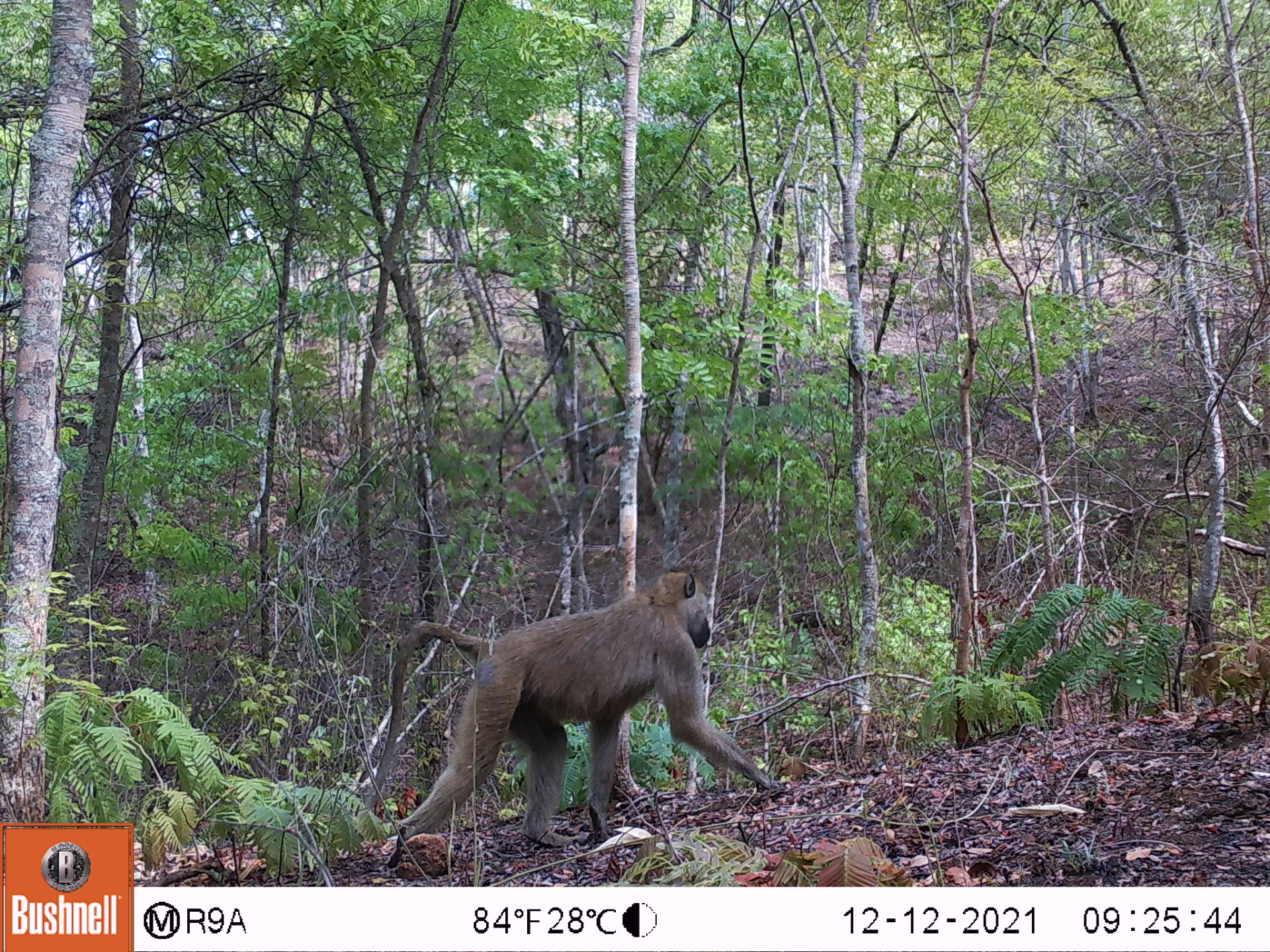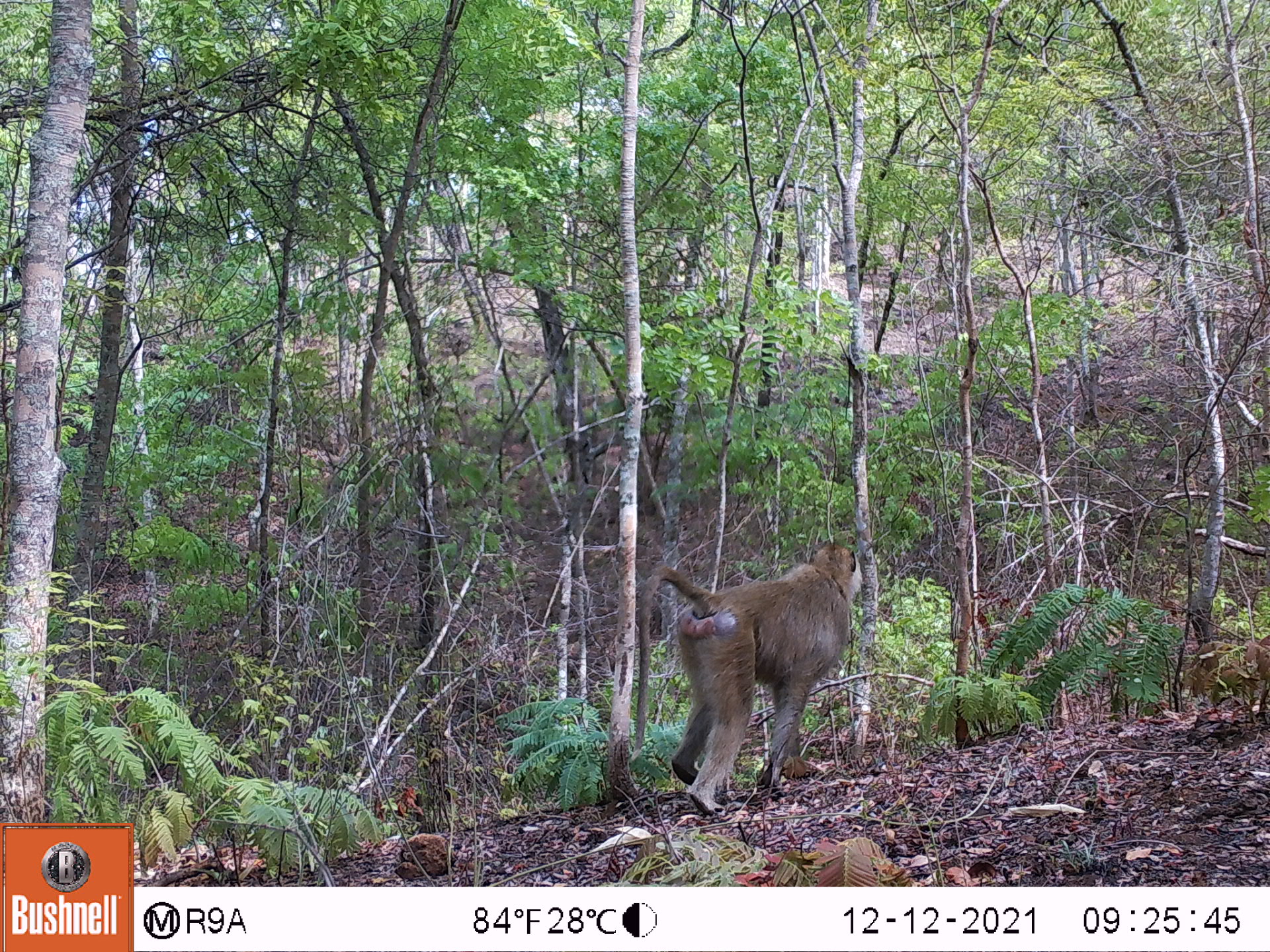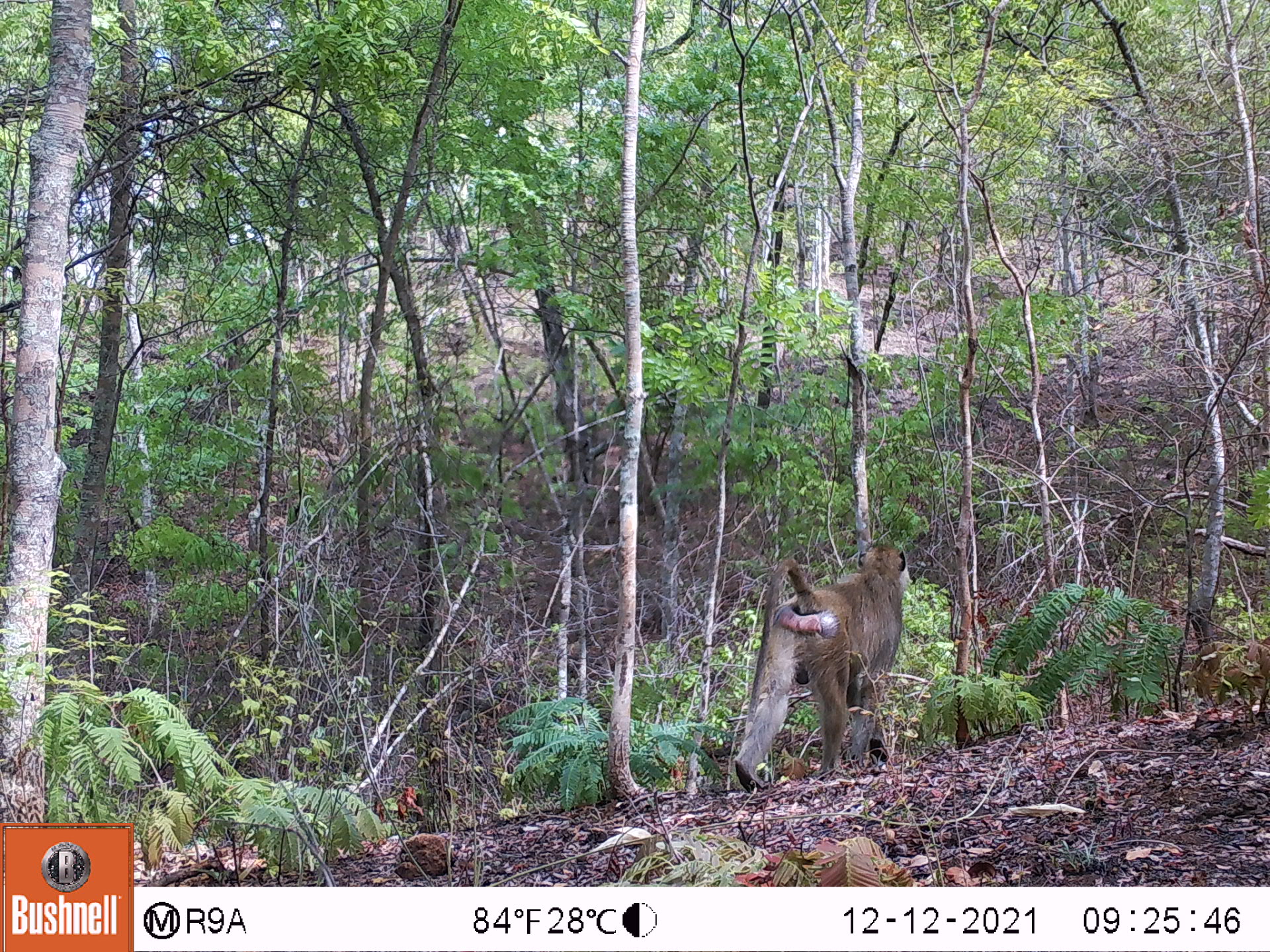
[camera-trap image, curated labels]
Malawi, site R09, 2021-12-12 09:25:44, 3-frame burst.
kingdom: Animalia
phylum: Chordata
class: Mammalia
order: Primates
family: Cercopithecidae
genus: Papio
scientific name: Papio cynocephalus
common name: yellow baboon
Yellow baboon (Papio cynocephalus), count 1.